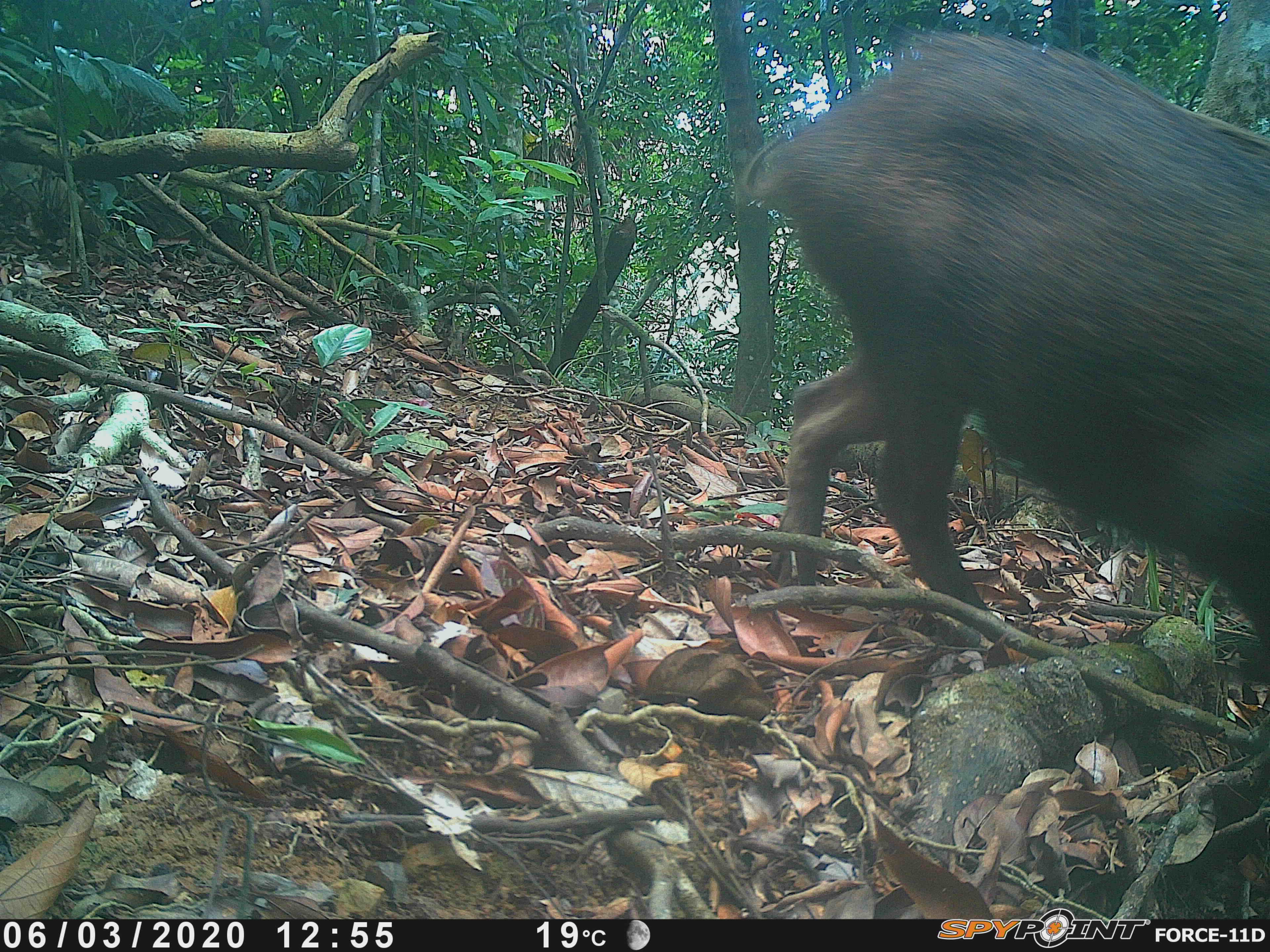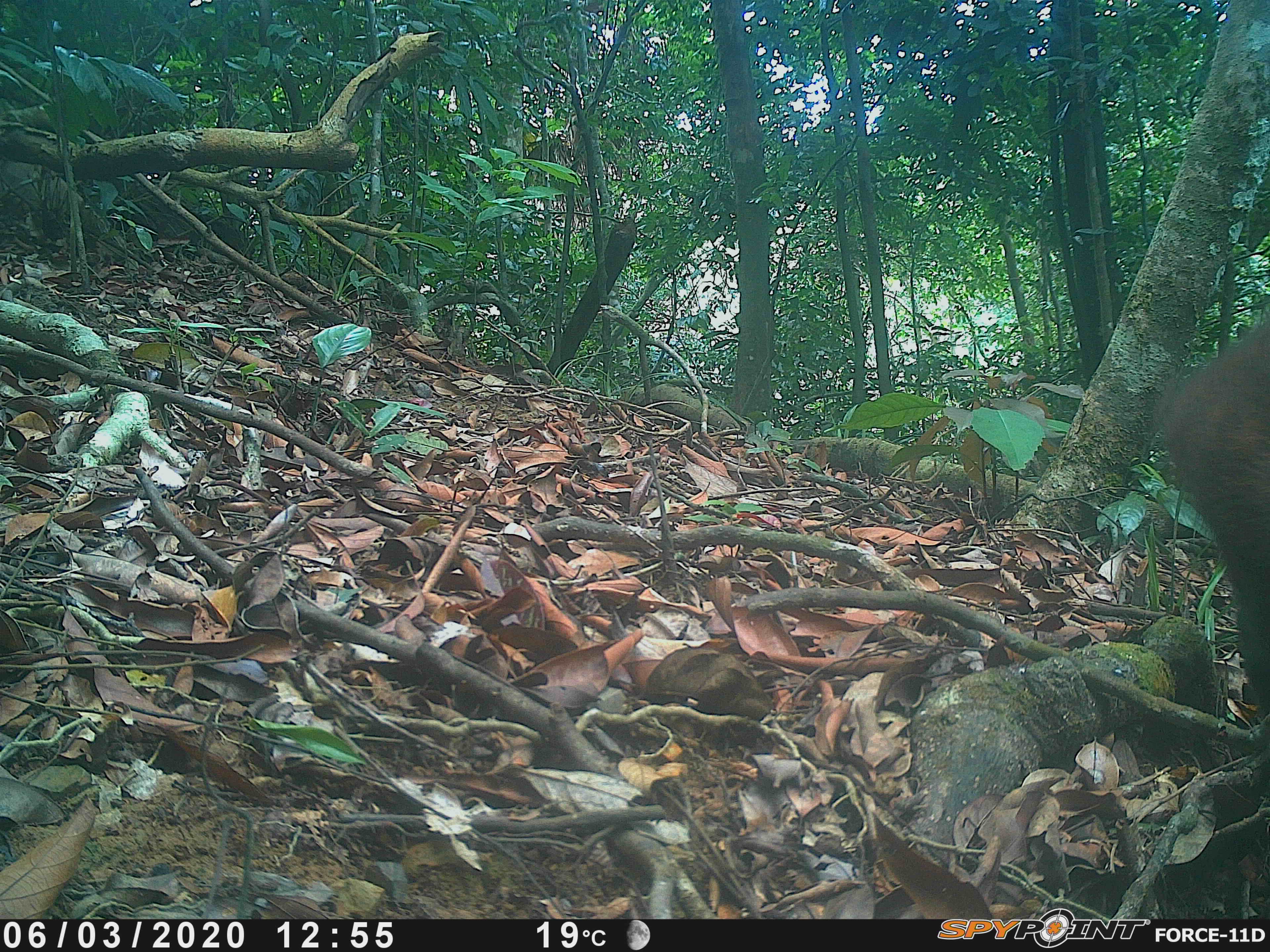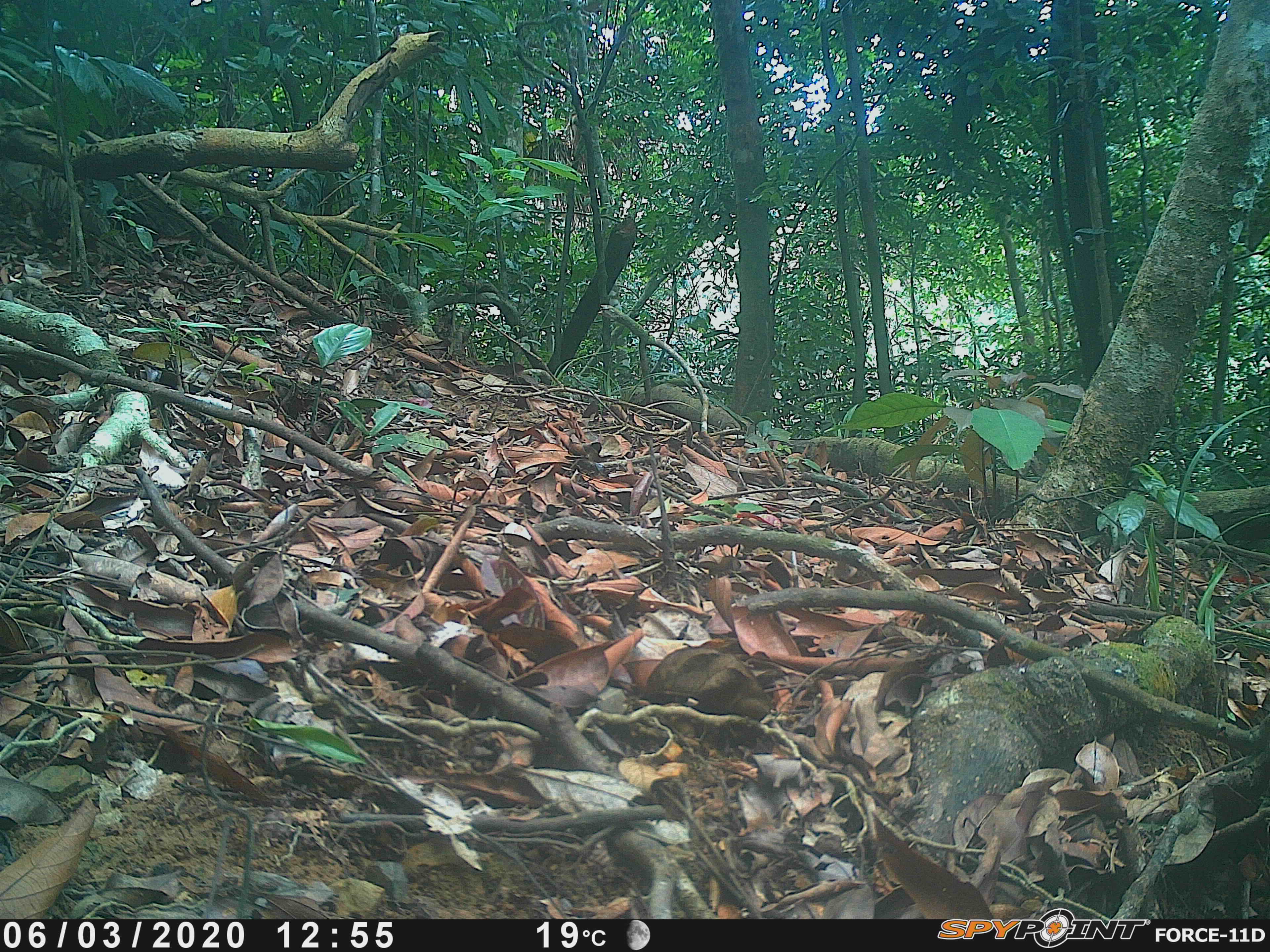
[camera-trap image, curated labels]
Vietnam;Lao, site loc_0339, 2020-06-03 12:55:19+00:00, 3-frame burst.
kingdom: Animalia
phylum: Chordata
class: Mammalia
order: Artiodactyla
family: Suidae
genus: Sus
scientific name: Sus scrofa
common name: eurasian wild pig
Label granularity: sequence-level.